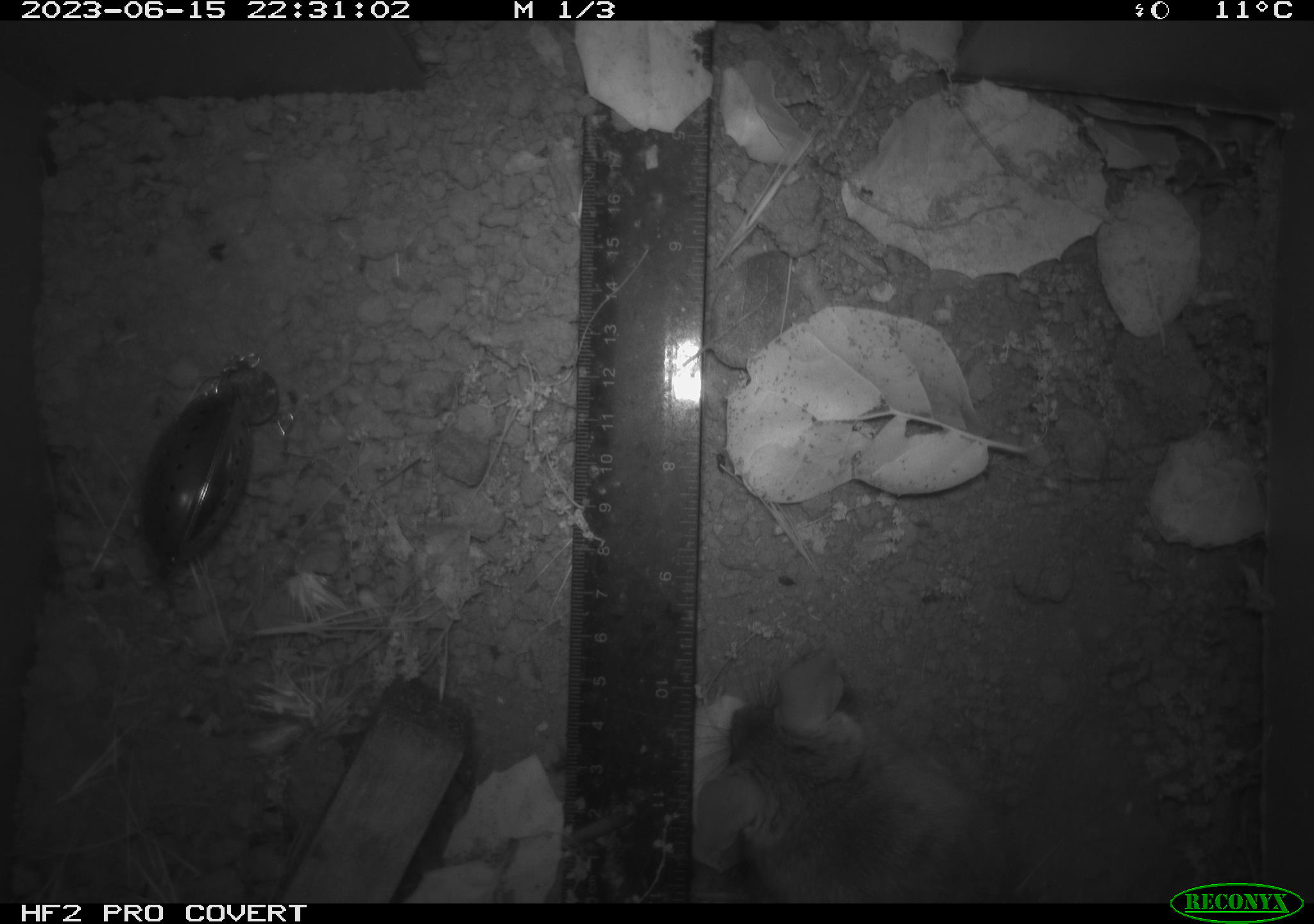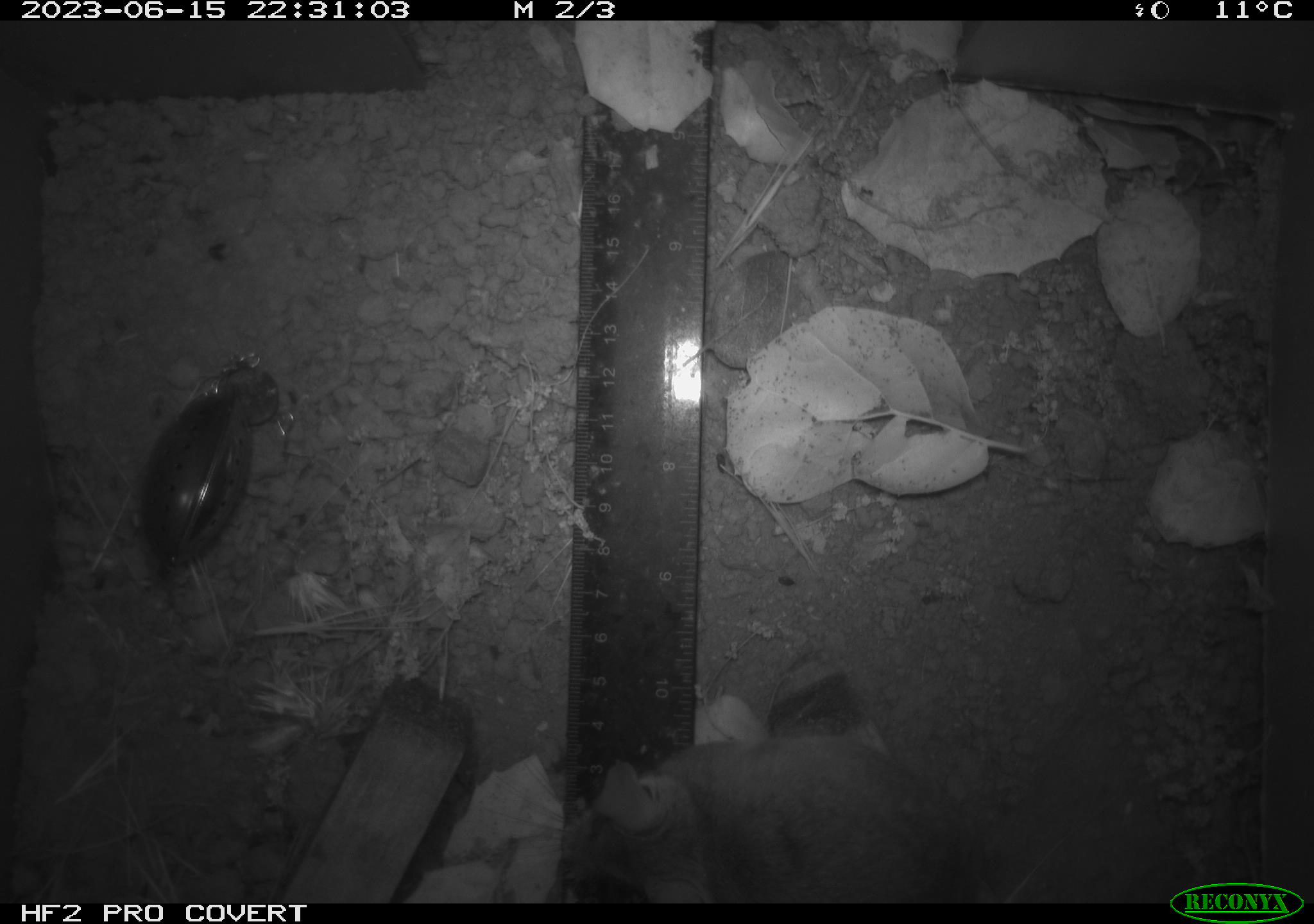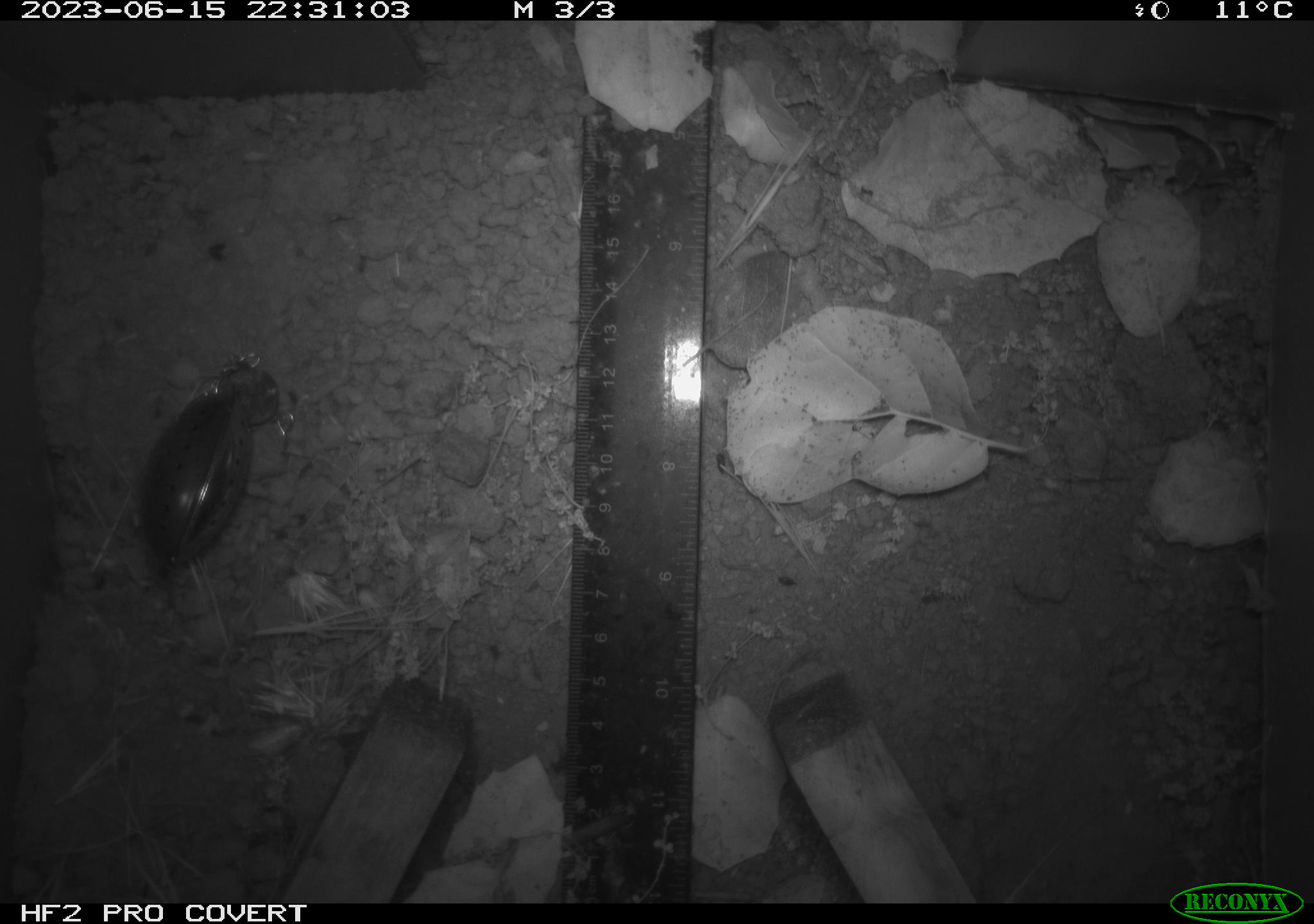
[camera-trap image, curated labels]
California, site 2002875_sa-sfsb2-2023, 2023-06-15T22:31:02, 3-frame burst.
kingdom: Animalia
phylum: Chordata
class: Mammalia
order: Rodentia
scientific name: Rodentia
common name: mouse species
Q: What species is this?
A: Mouse species (Rodentia).